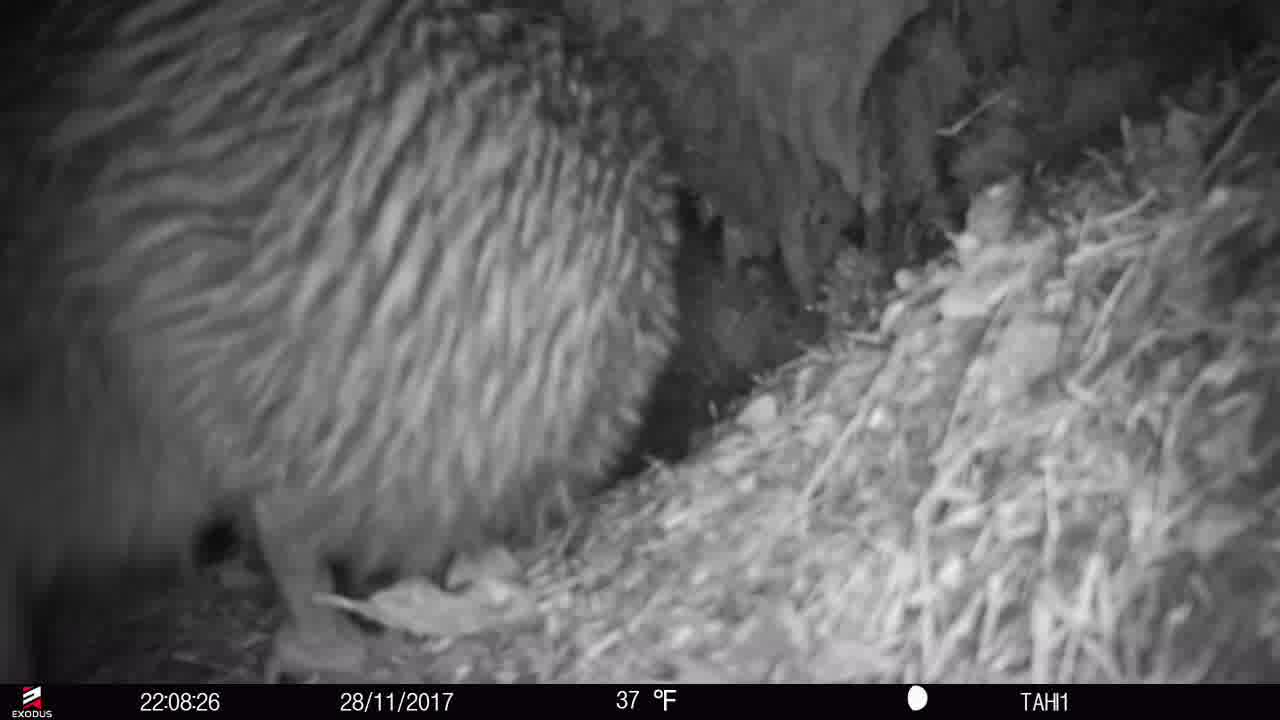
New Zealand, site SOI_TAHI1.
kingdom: Animalia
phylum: Chordata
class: Aves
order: Apterygiformes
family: Apterygidae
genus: Apteryx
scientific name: Apteryx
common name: kiwi